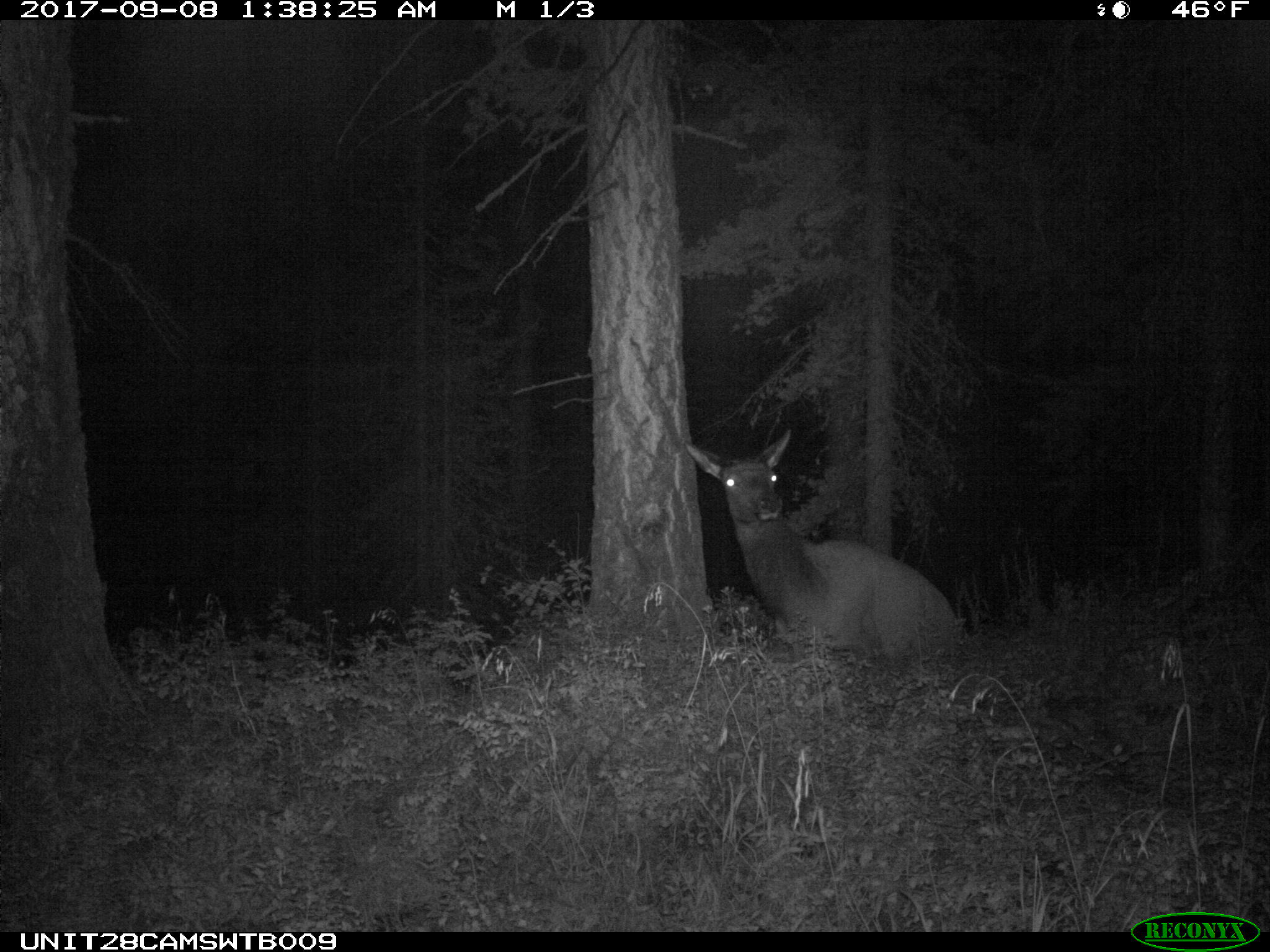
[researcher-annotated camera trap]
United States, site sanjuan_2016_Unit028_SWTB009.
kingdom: Animalia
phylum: Chordata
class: Mammalia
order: Artiodactyla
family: Cervidae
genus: Cervus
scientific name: Cervus elaphus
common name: red deer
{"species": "Cervus elaphus (red deer)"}